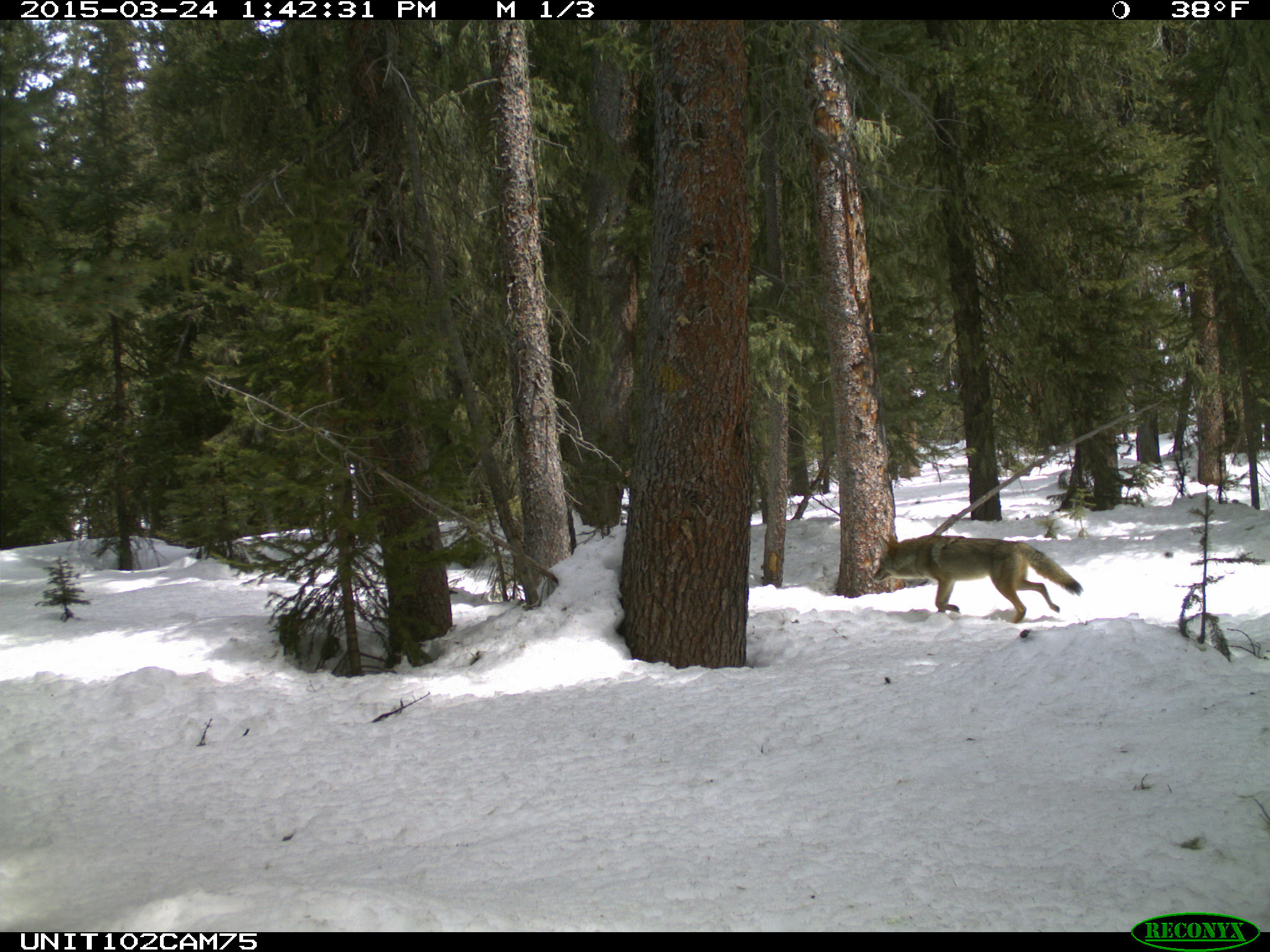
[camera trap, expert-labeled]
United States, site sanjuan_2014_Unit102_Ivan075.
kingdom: Animalia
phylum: Chordata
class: Mammalia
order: Carnivora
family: Canidae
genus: Canis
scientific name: Canis latrans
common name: coyote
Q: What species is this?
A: Canis latrans (coyote).